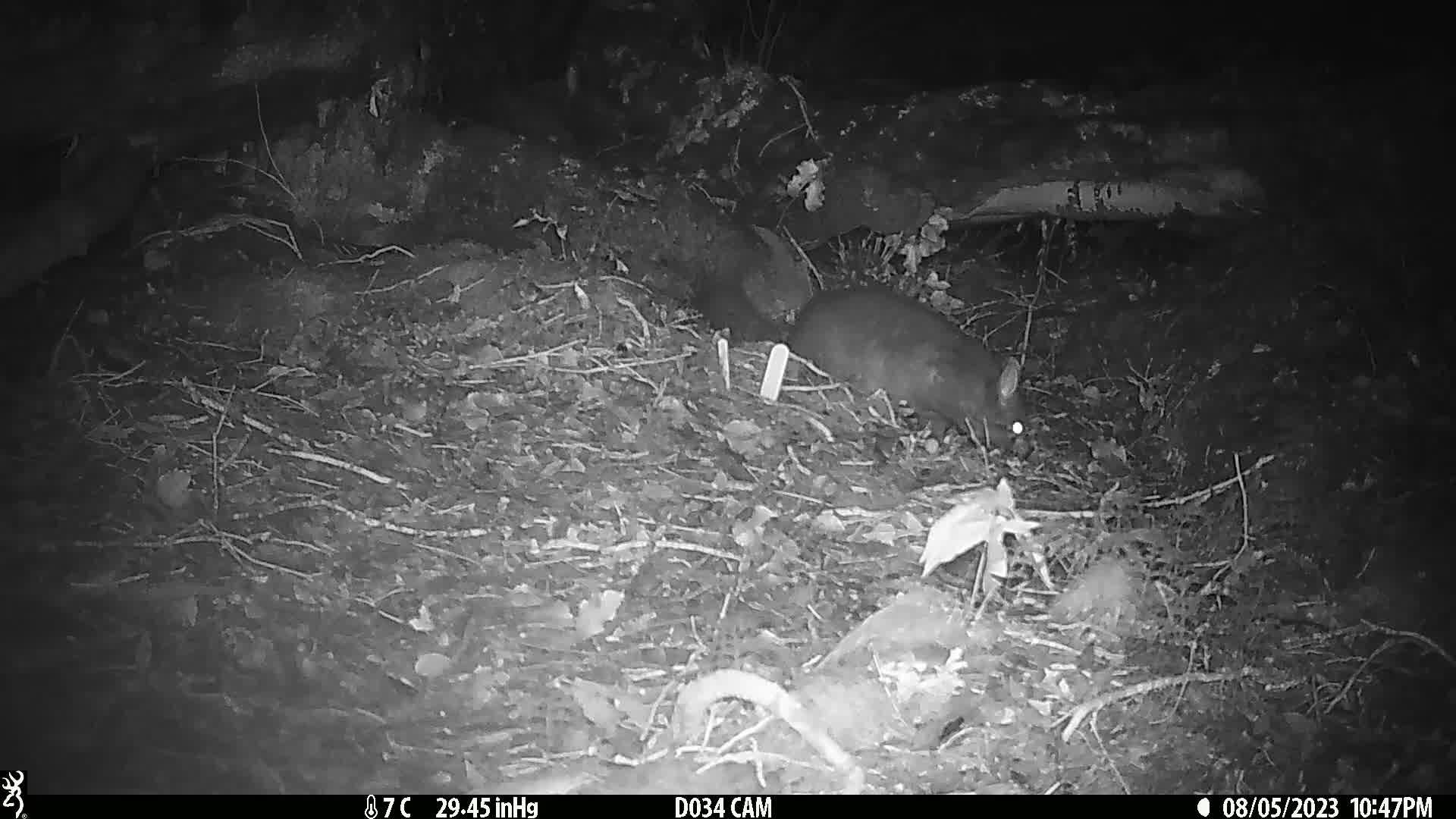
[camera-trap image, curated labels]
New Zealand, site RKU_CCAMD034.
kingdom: Animalia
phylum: Chordata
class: Mammalia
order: Diprotodontia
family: Phalangeridae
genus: Trichosurus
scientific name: Trichosurus vulpecula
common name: common brushtail possum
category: possum